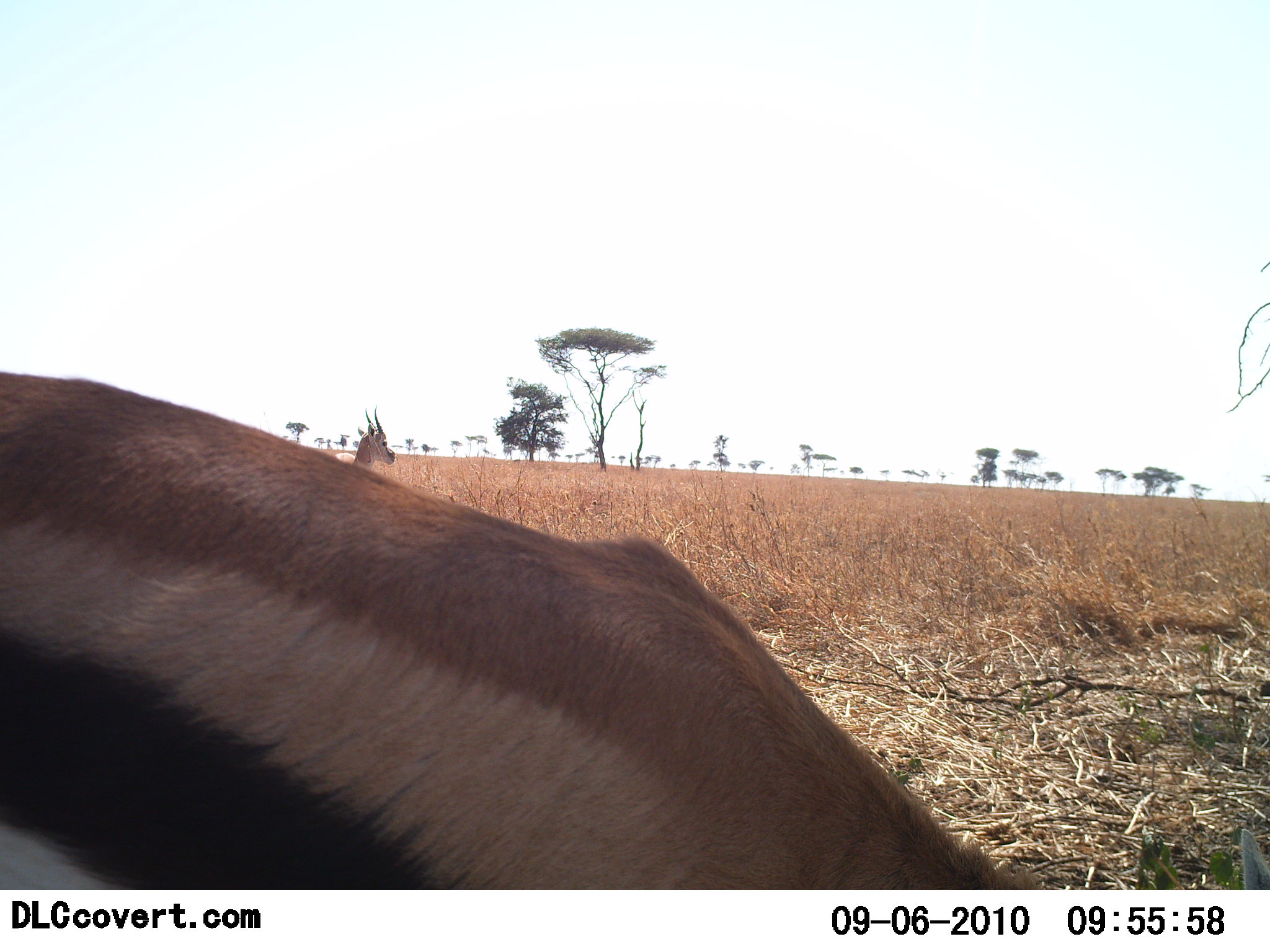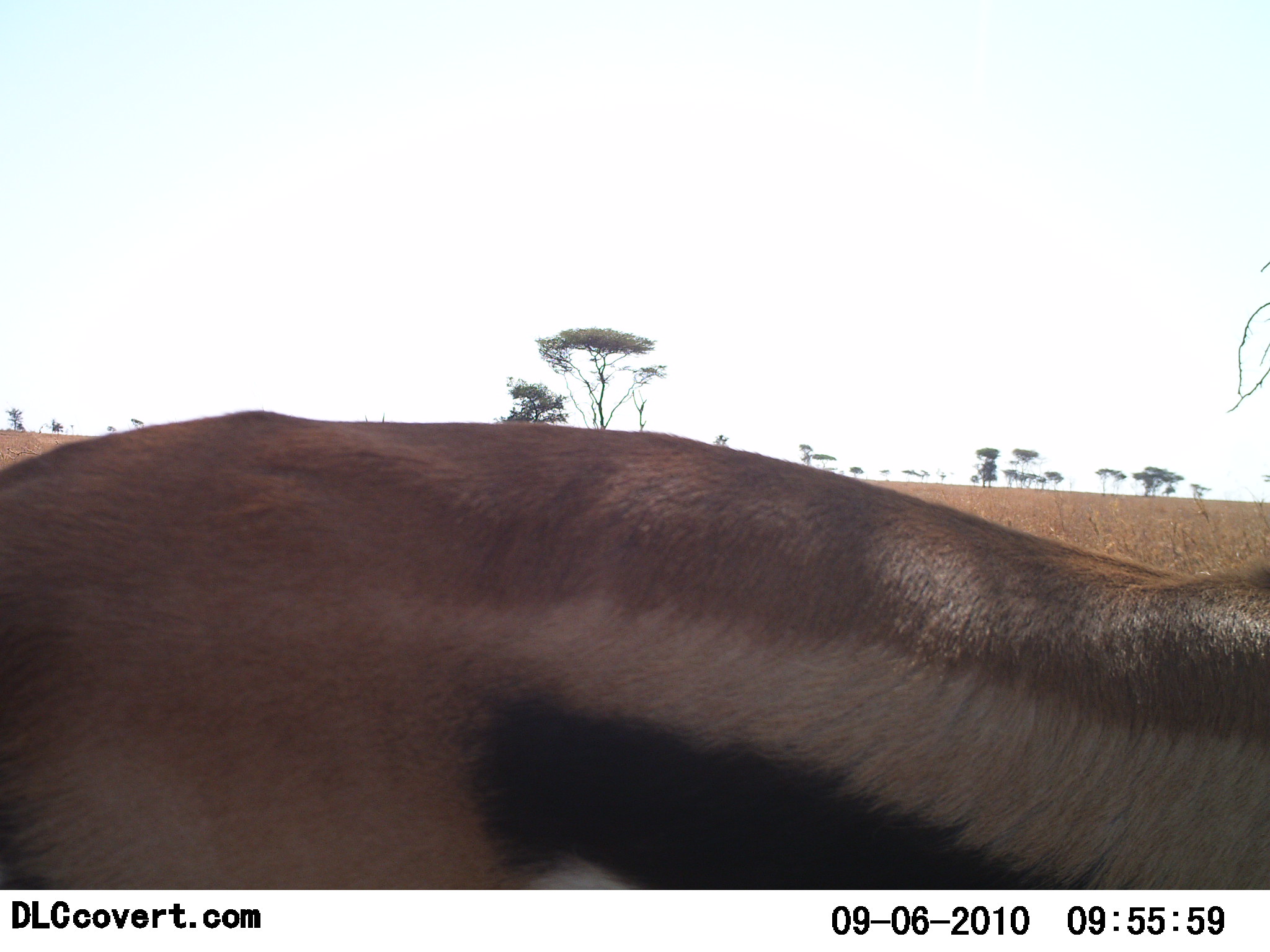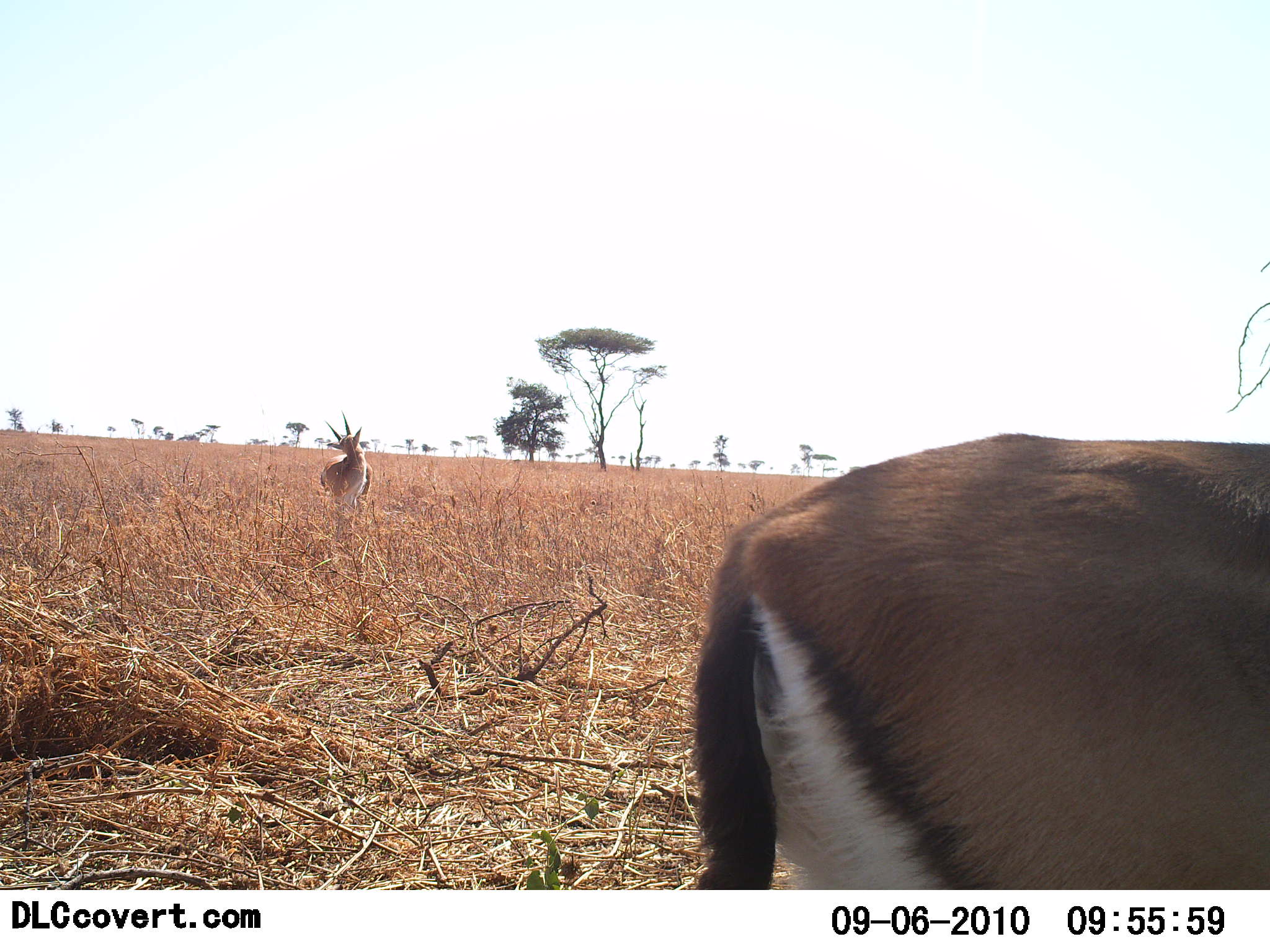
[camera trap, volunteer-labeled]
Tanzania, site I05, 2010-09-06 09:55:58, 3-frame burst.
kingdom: Animalia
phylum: Chordata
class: Mammalia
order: Artiodactyla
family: Bovidae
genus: Eudorcas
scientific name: Eudorcas thomsonii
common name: thomson's gazelle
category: gazellethomsons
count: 2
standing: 67%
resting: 0%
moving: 67%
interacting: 0%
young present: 0%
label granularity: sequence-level